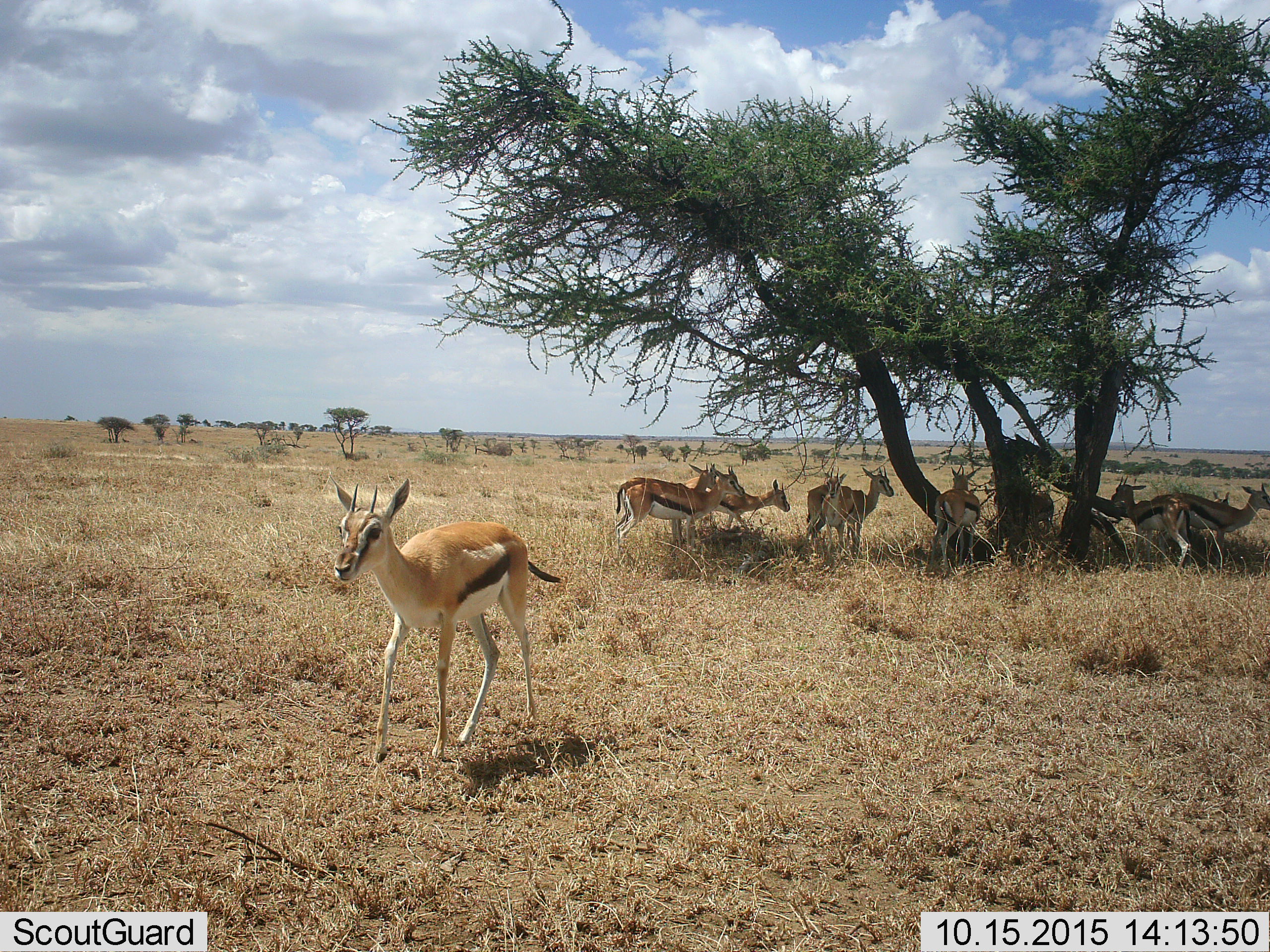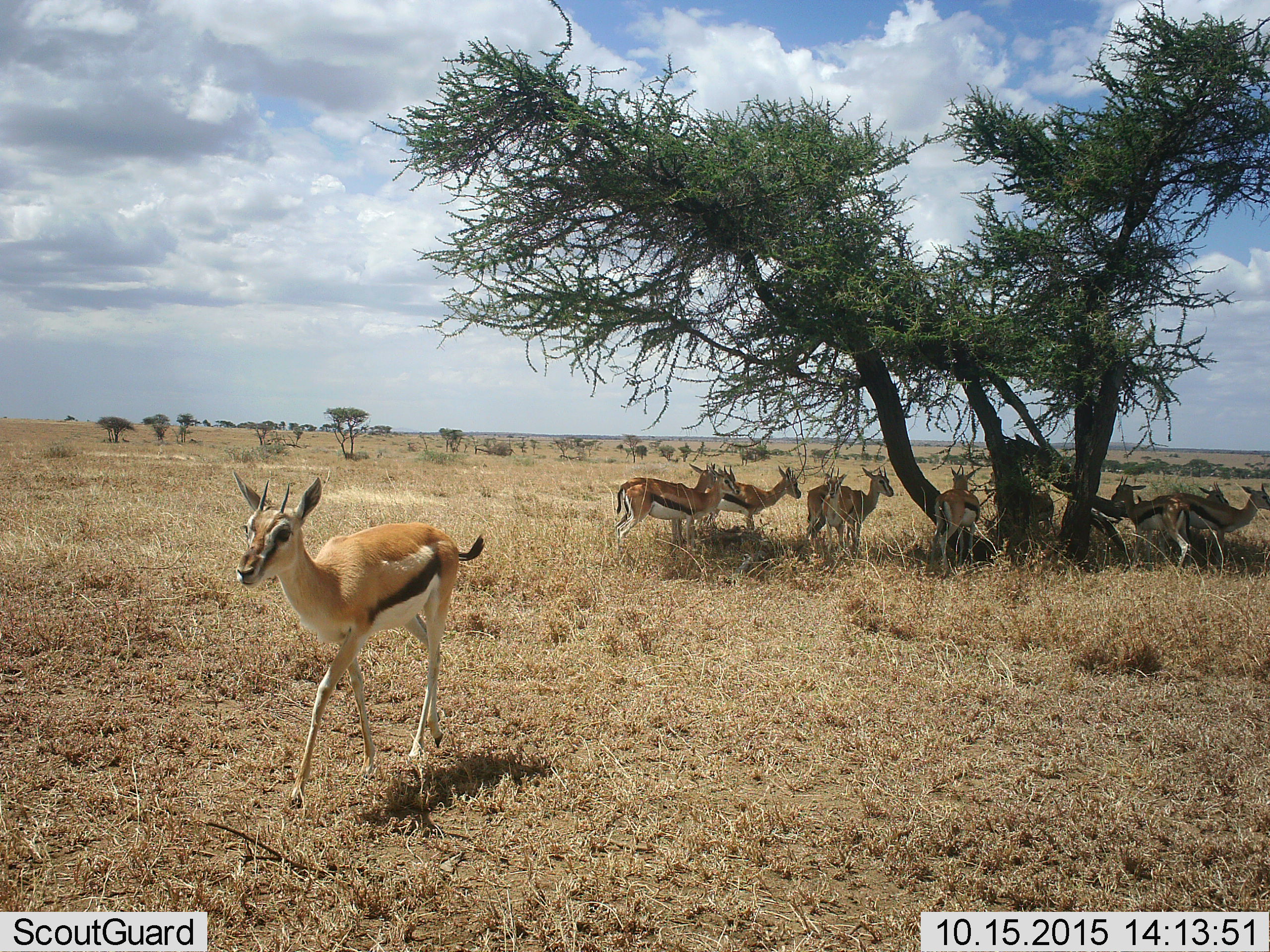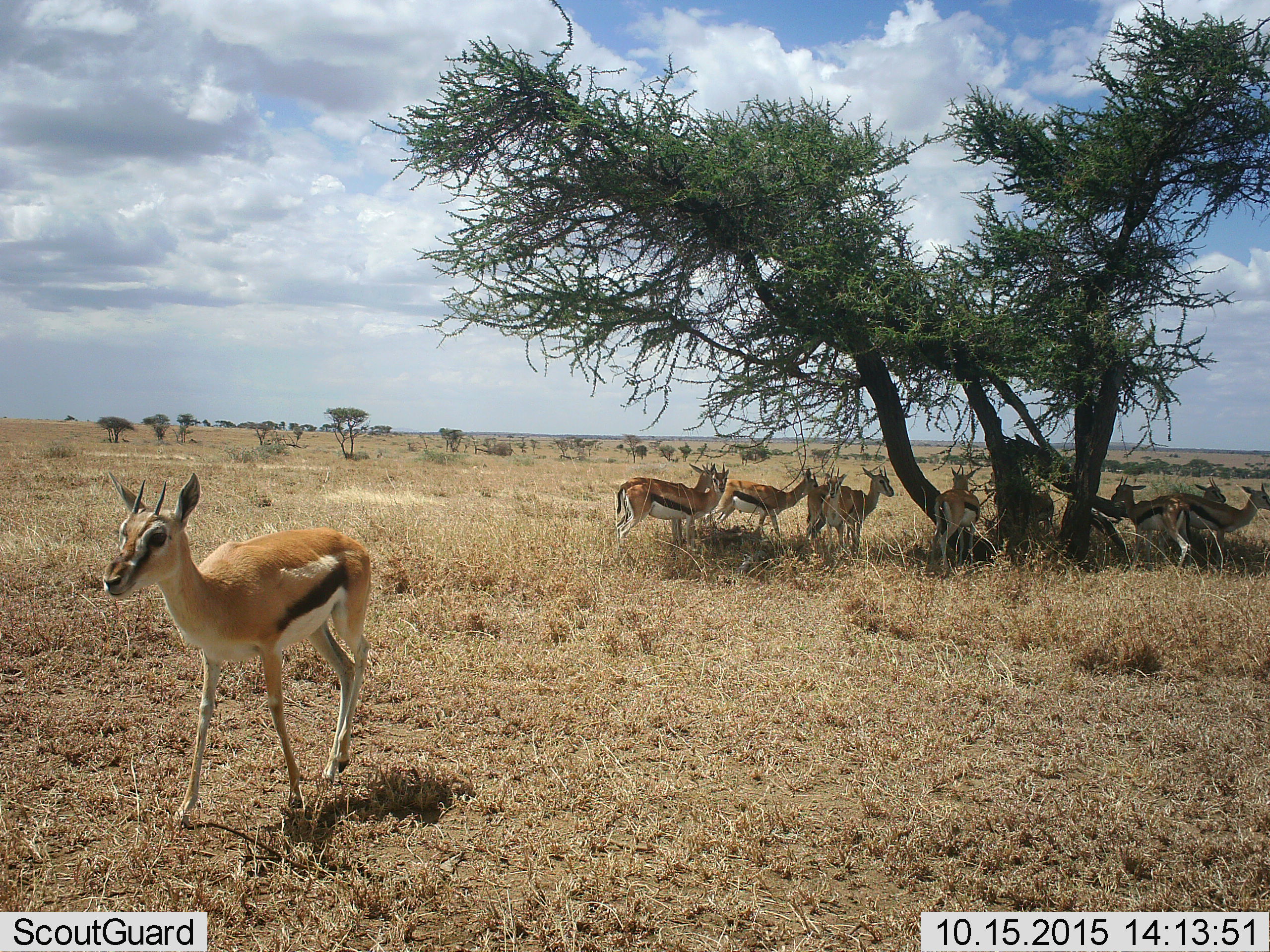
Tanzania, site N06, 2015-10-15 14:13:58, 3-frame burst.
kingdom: Animalia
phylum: Chordata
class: Mammalia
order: Artiodactyla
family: Bovidae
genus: Eudorcas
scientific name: Eudorcas thomsonii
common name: thomson's gazelle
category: gazellethomsons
Gazellethomsons (thomson's gazelle) (Eudorcas thomsonii), count 11-50. Behavior (volunteer vote fractions): standing 86%, resting 14%, moving 100%, interacting 14%. Young present (vote fraction): 0%. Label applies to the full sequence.